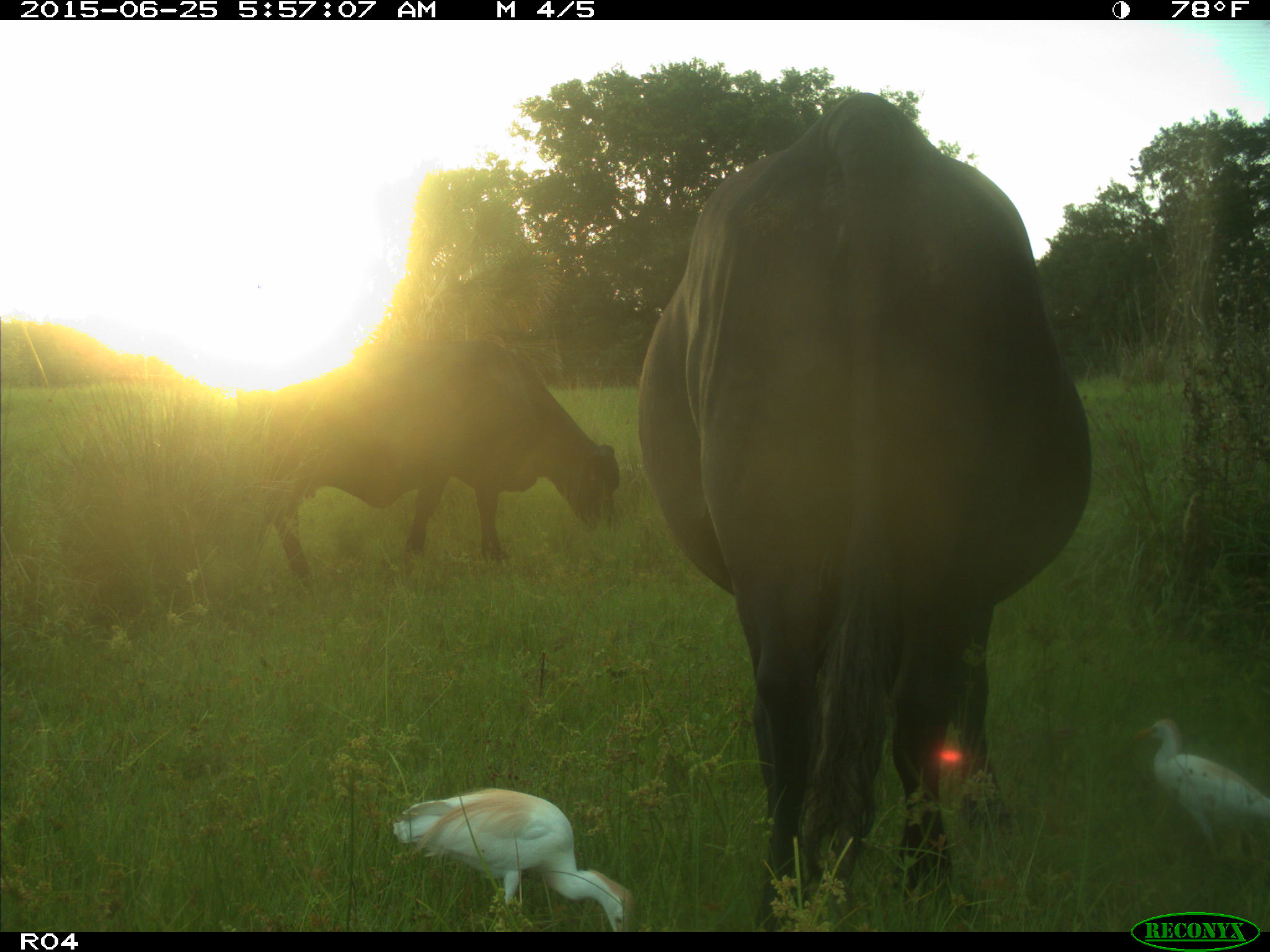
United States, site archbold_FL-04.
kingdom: Animalia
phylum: Chordata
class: Mammalia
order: Artiodactyla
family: Bovidae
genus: Bos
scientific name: Bos taurus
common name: domestic cow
Bos taurus (domestic cow).